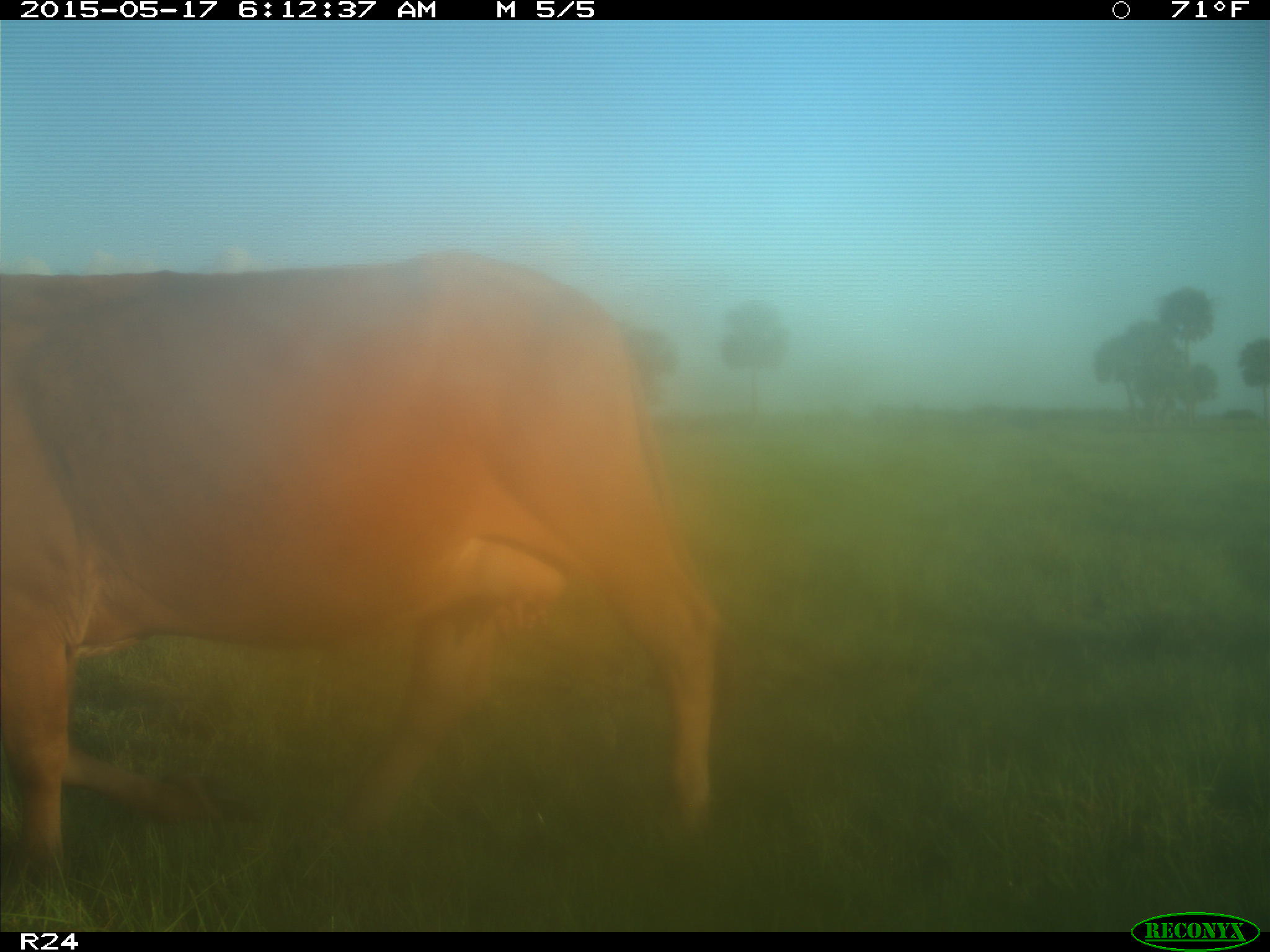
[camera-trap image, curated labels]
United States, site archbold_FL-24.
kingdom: Animalia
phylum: Chordata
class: Mammalia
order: Artiodactyla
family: Bovidae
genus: Bos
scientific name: Bos taurus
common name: domestic cow